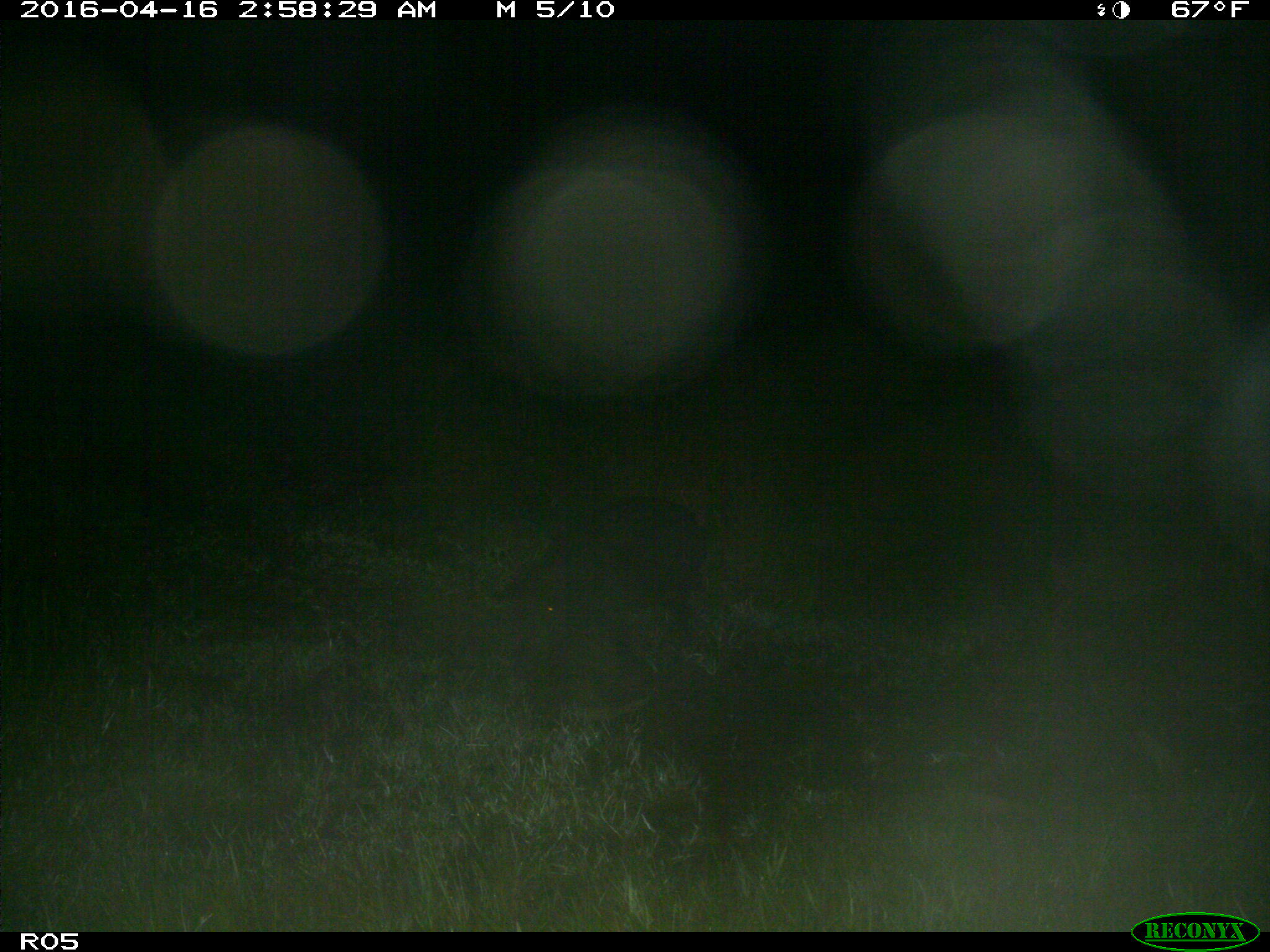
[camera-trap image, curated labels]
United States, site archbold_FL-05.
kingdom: Animalia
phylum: Chordata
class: Mammalia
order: Artiodactyla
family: Suidae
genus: Sus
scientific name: Sus scrofa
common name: wild boar